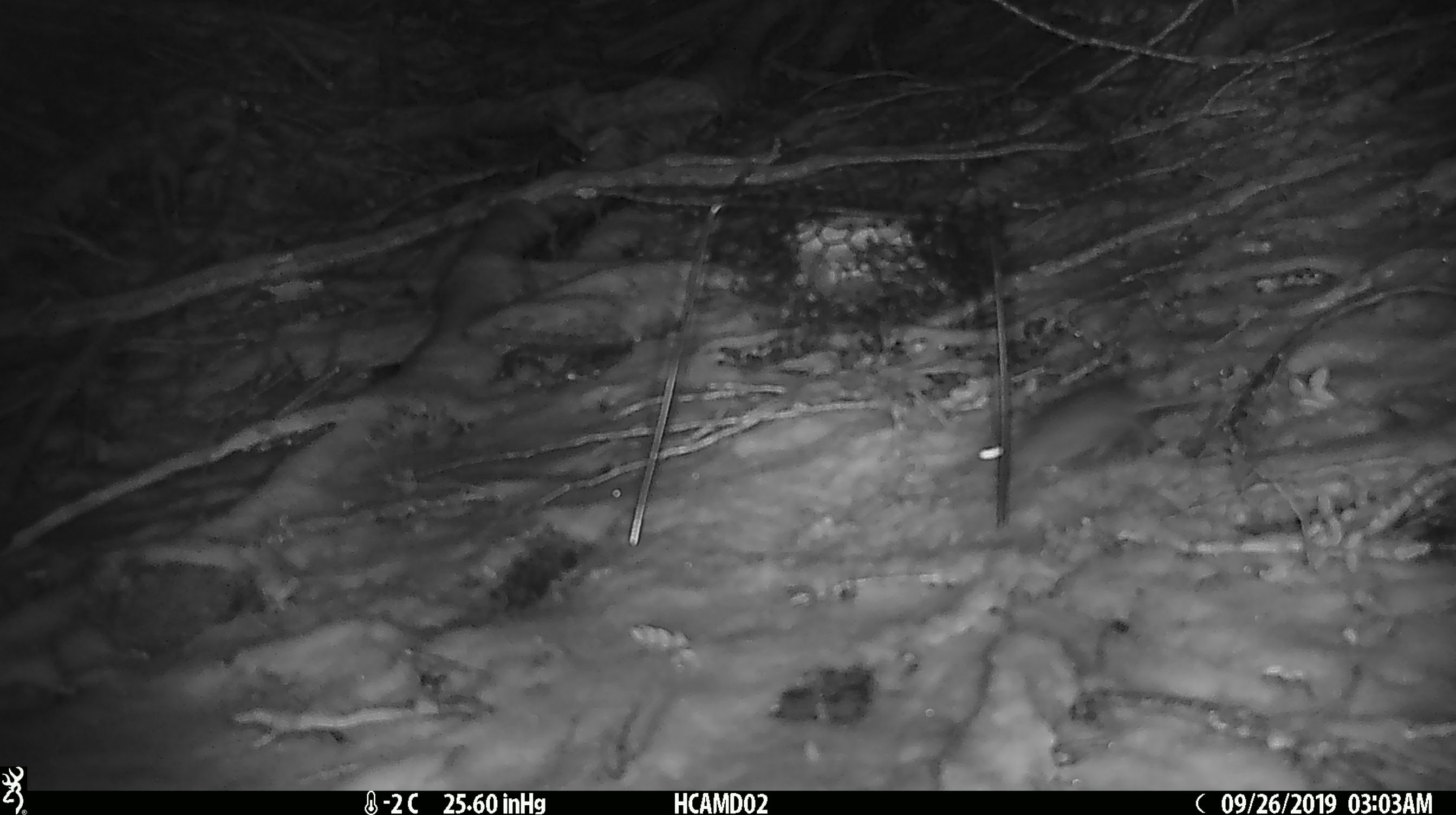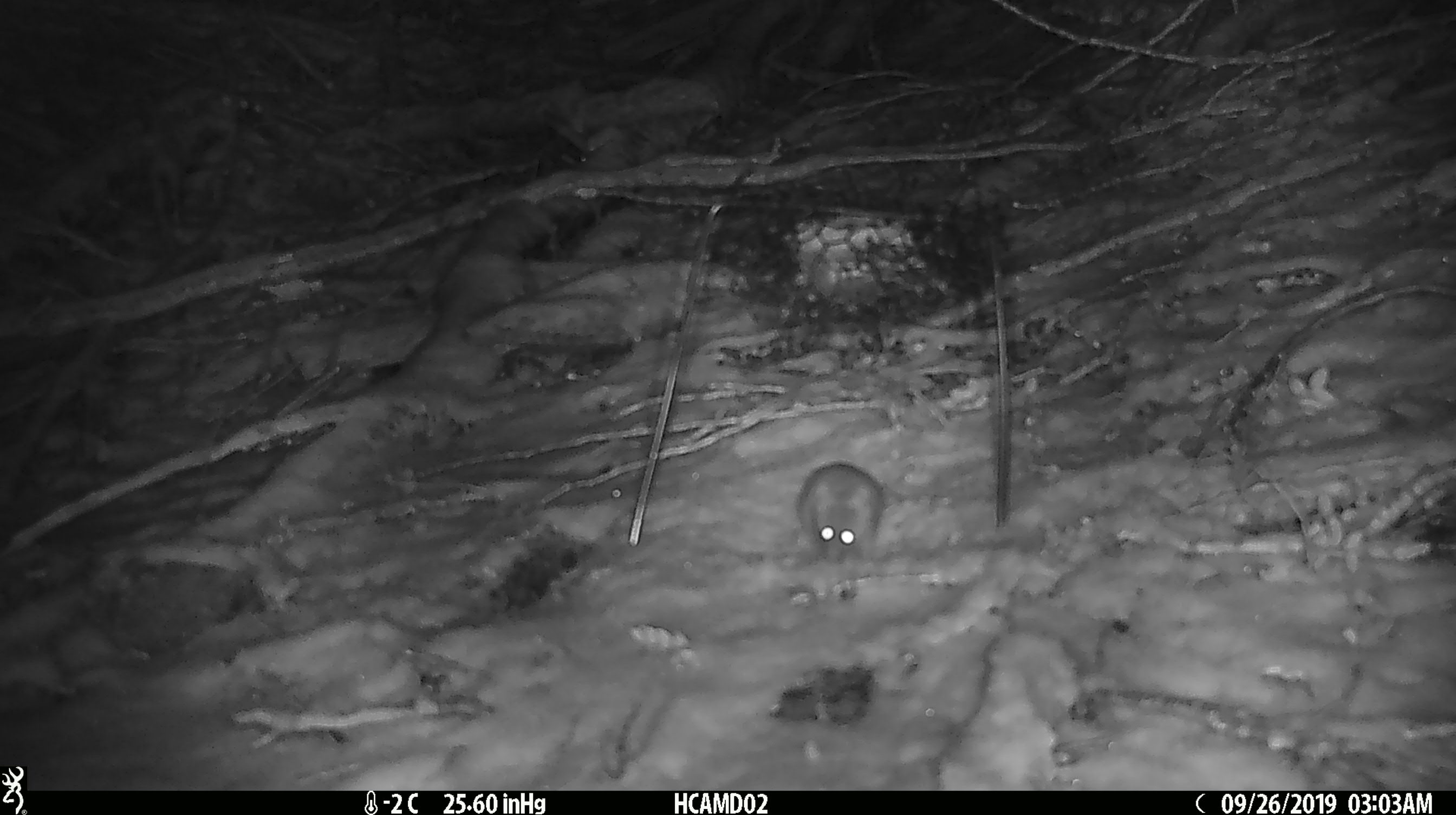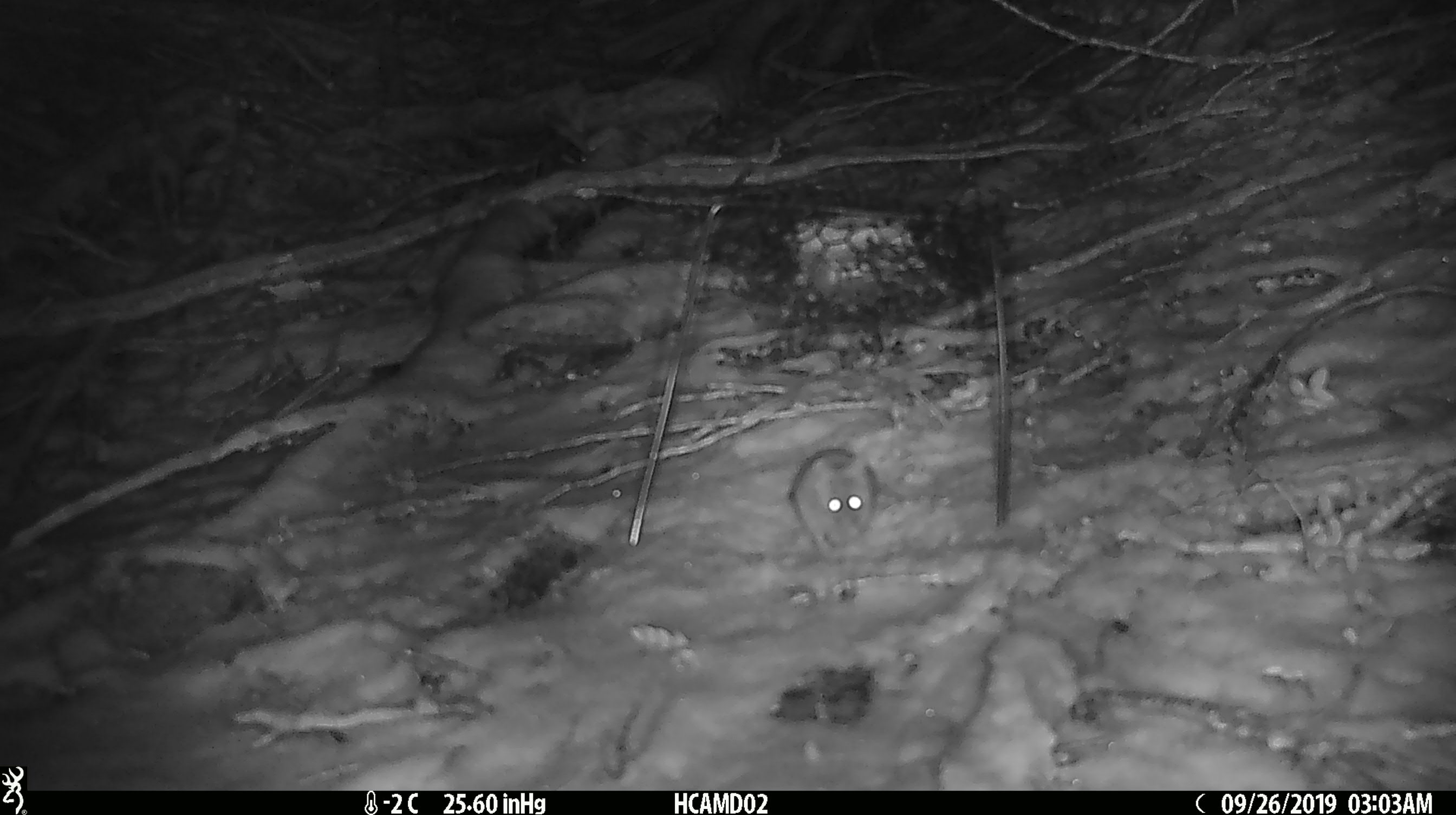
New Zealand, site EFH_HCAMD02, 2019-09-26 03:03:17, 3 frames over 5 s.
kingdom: Animalia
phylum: Chordata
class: Mammalia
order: Rodentia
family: Muridae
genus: Mus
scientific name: Mus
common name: mouse